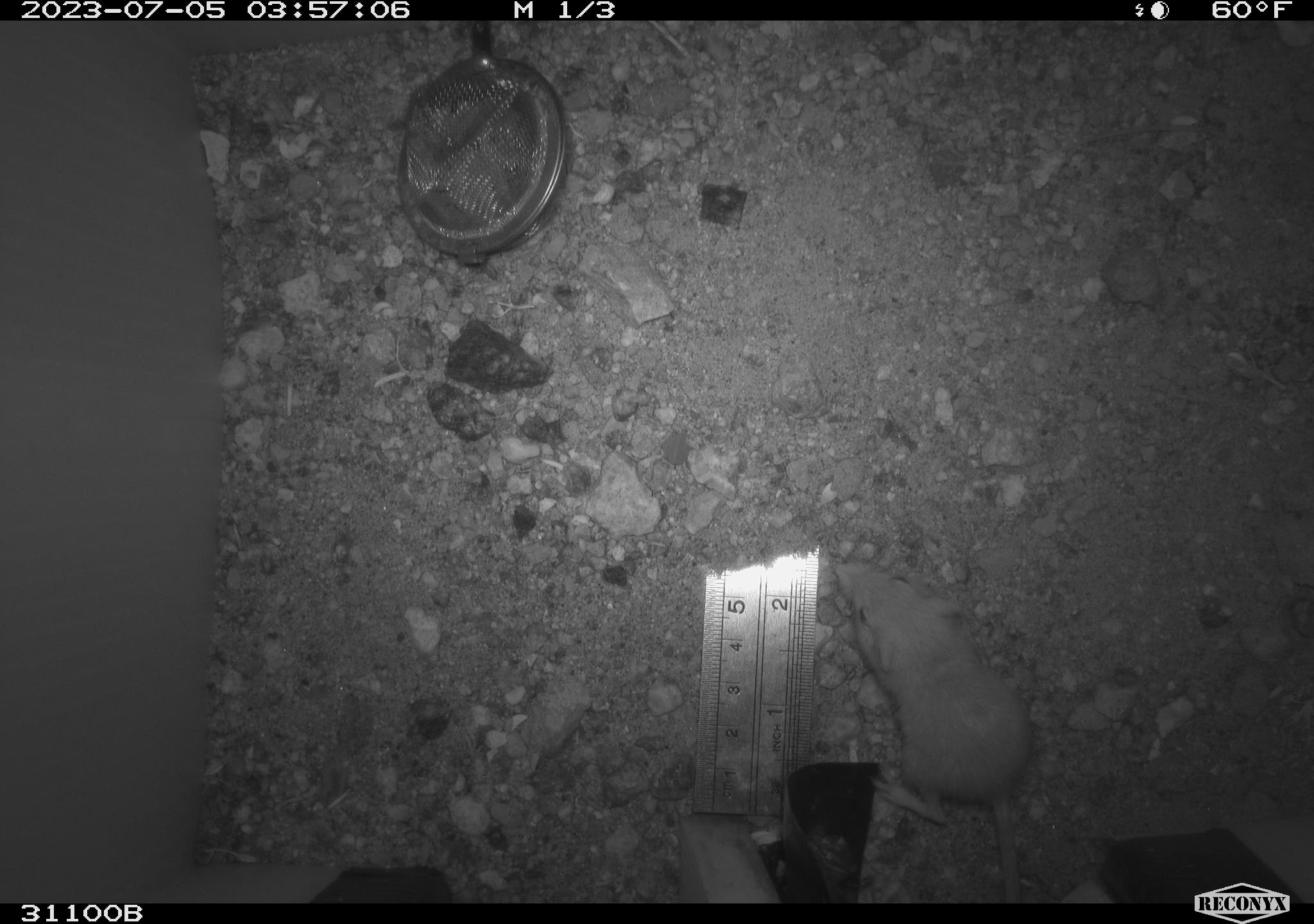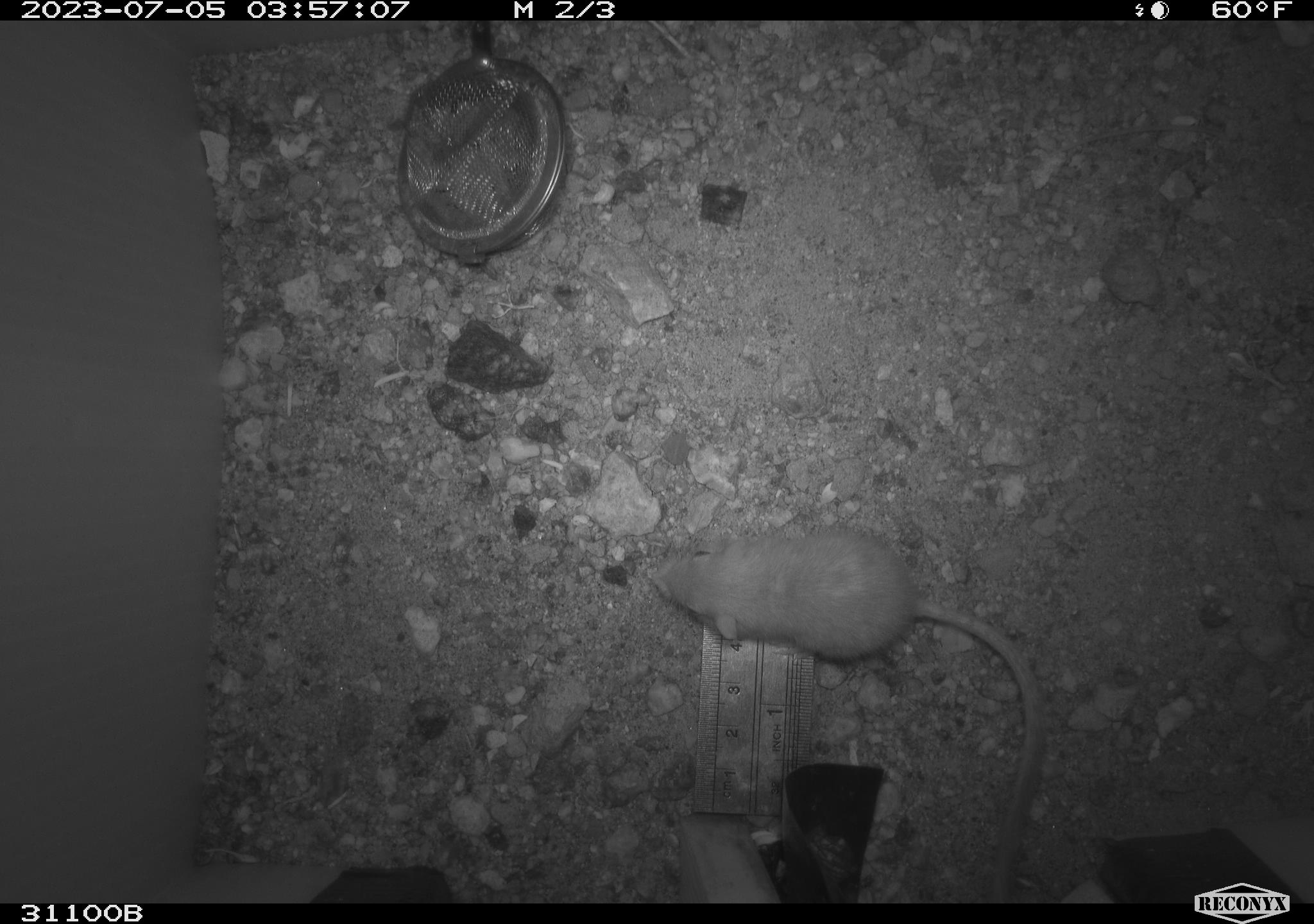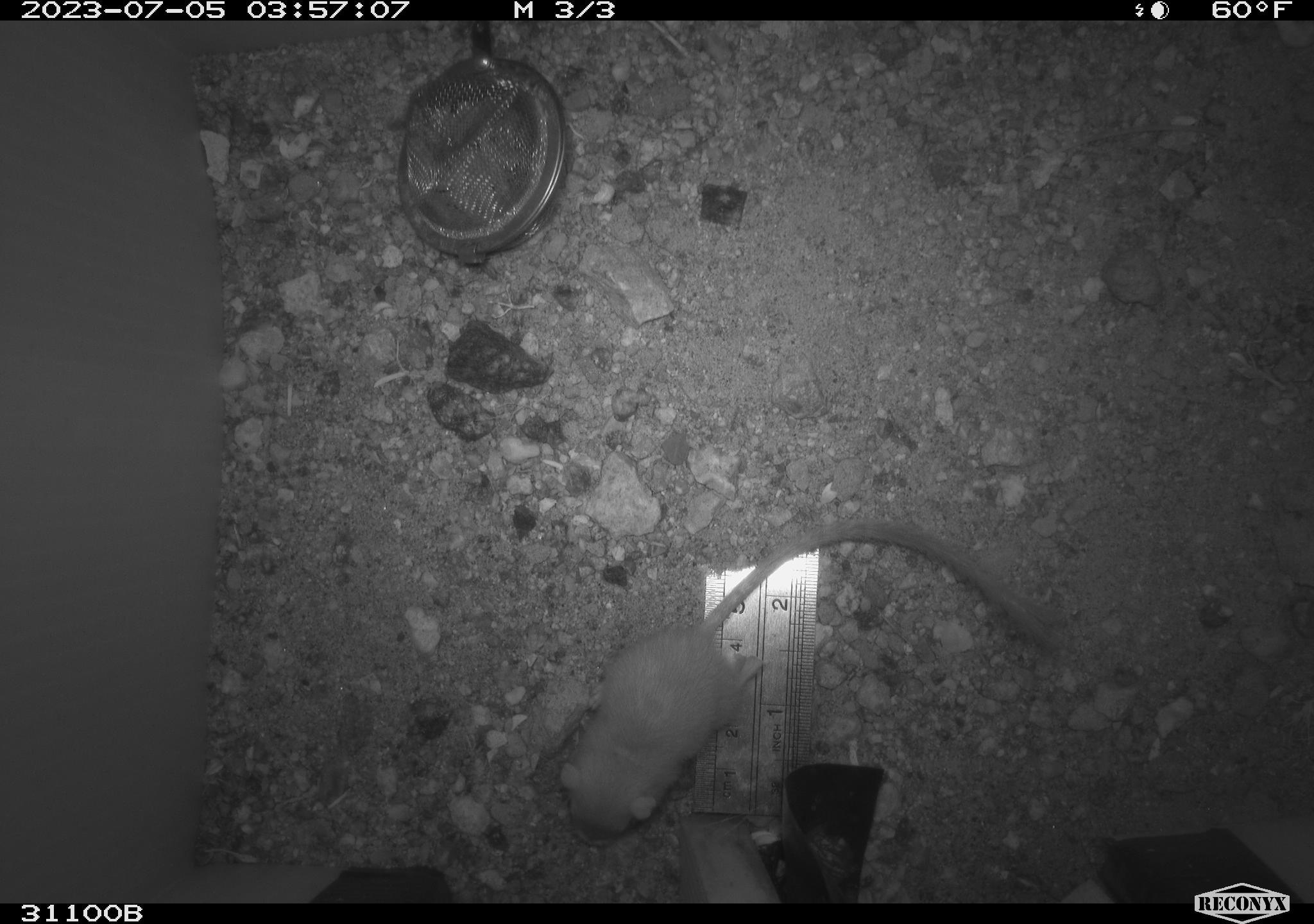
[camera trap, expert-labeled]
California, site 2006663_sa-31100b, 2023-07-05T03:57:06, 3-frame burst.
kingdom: Animalia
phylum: Chordata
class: Mammalia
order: Rodentia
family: Heteromyidae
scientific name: Heteromyidae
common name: kangaroo rats and pocket mice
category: heteromyidae family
Heteromyidae family (kangaroo rats and pocket mice) (Heteromyidae).